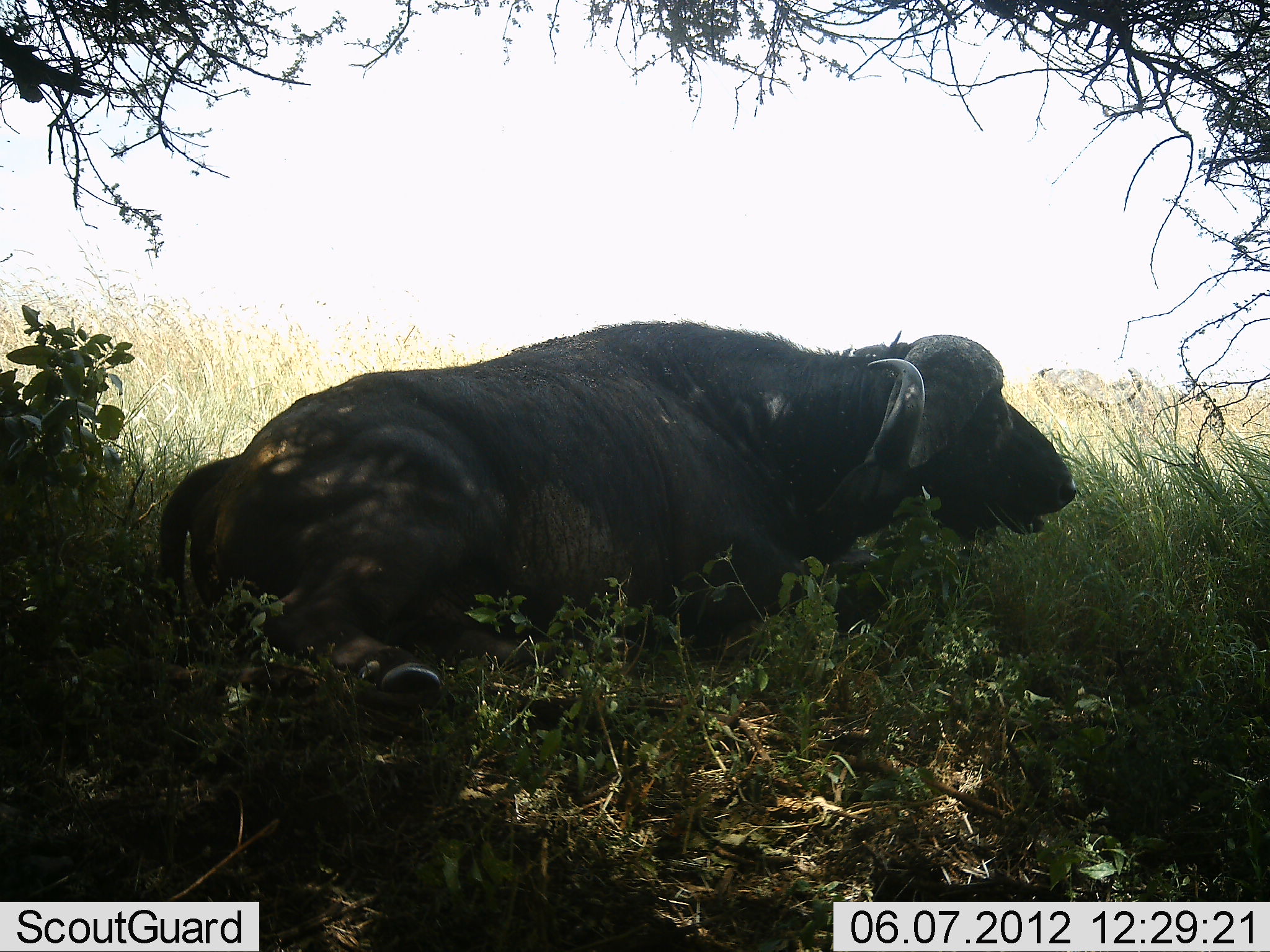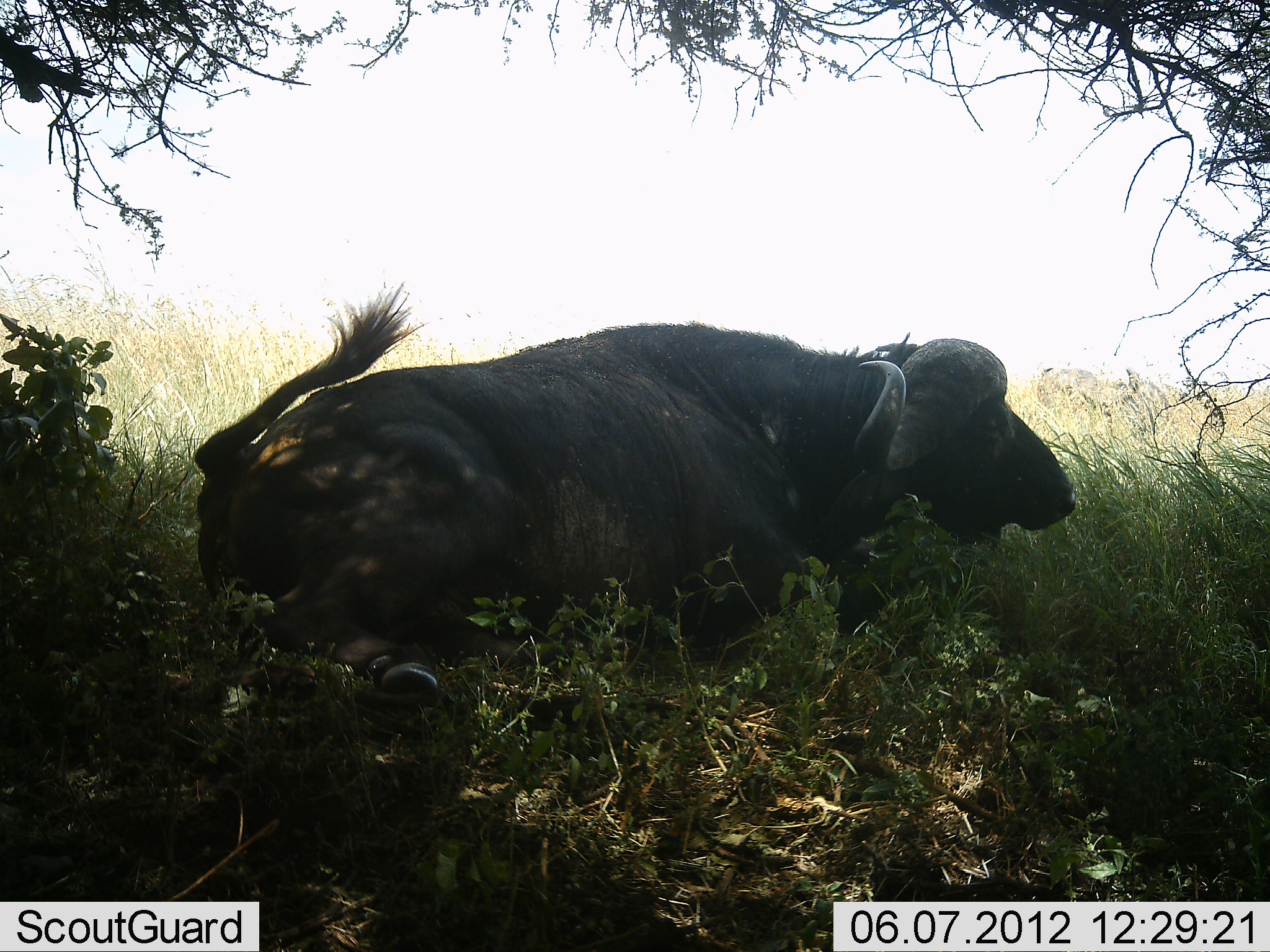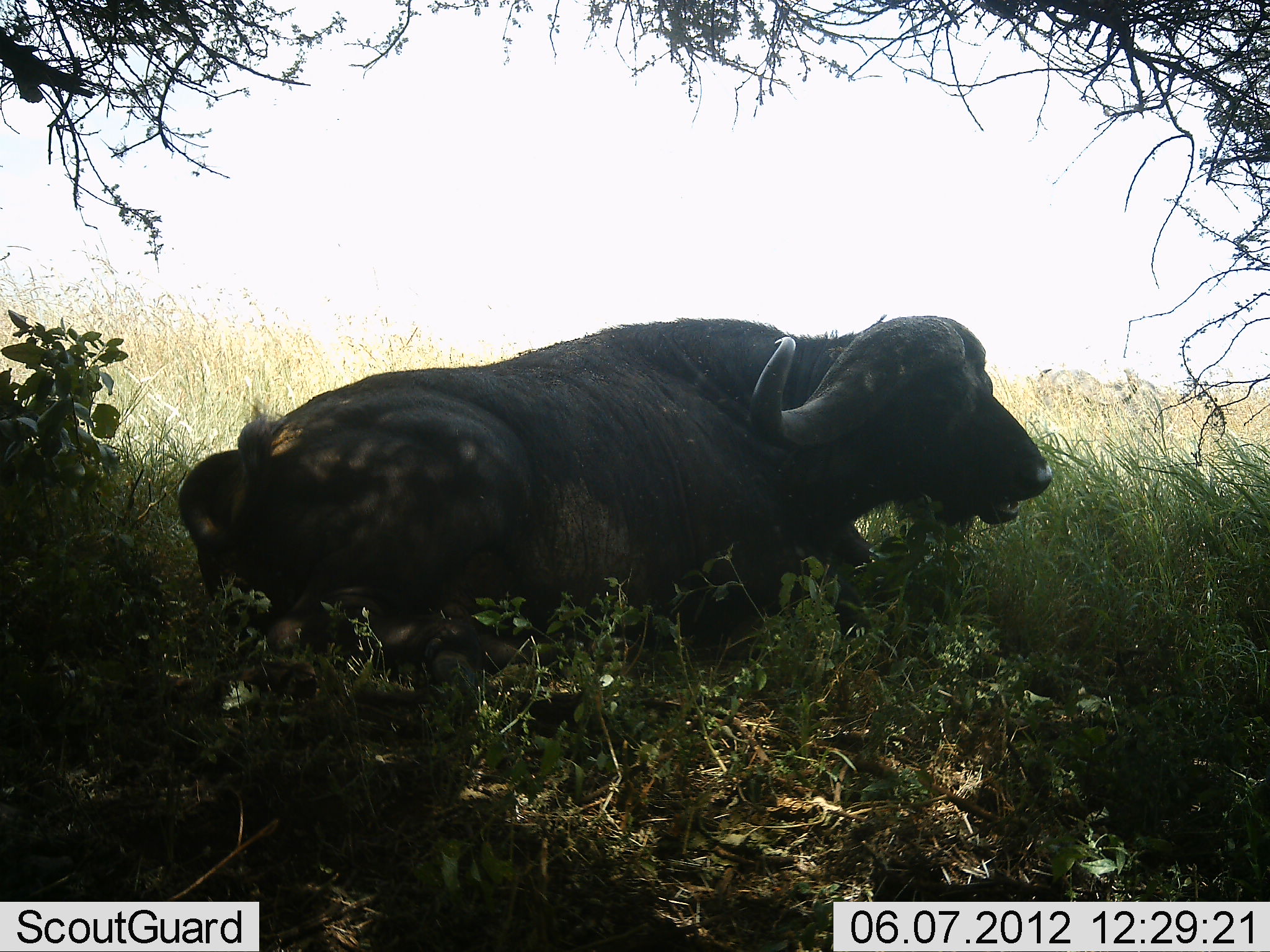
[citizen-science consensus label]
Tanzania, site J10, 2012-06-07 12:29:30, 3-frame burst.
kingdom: Animalia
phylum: Chordata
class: Mammalia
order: Artiodactyla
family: Bovidae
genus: Syncerus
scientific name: Syncerus caffer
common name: cape buffalo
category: buffalo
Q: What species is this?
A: Buffalo (cape buffalo) (Syncerus caffer).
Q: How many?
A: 1.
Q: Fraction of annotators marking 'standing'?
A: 10%.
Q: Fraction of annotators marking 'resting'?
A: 90%.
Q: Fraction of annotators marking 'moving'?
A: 0%.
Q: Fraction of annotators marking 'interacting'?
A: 0%.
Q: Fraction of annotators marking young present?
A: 0%.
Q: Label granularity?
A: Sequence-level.